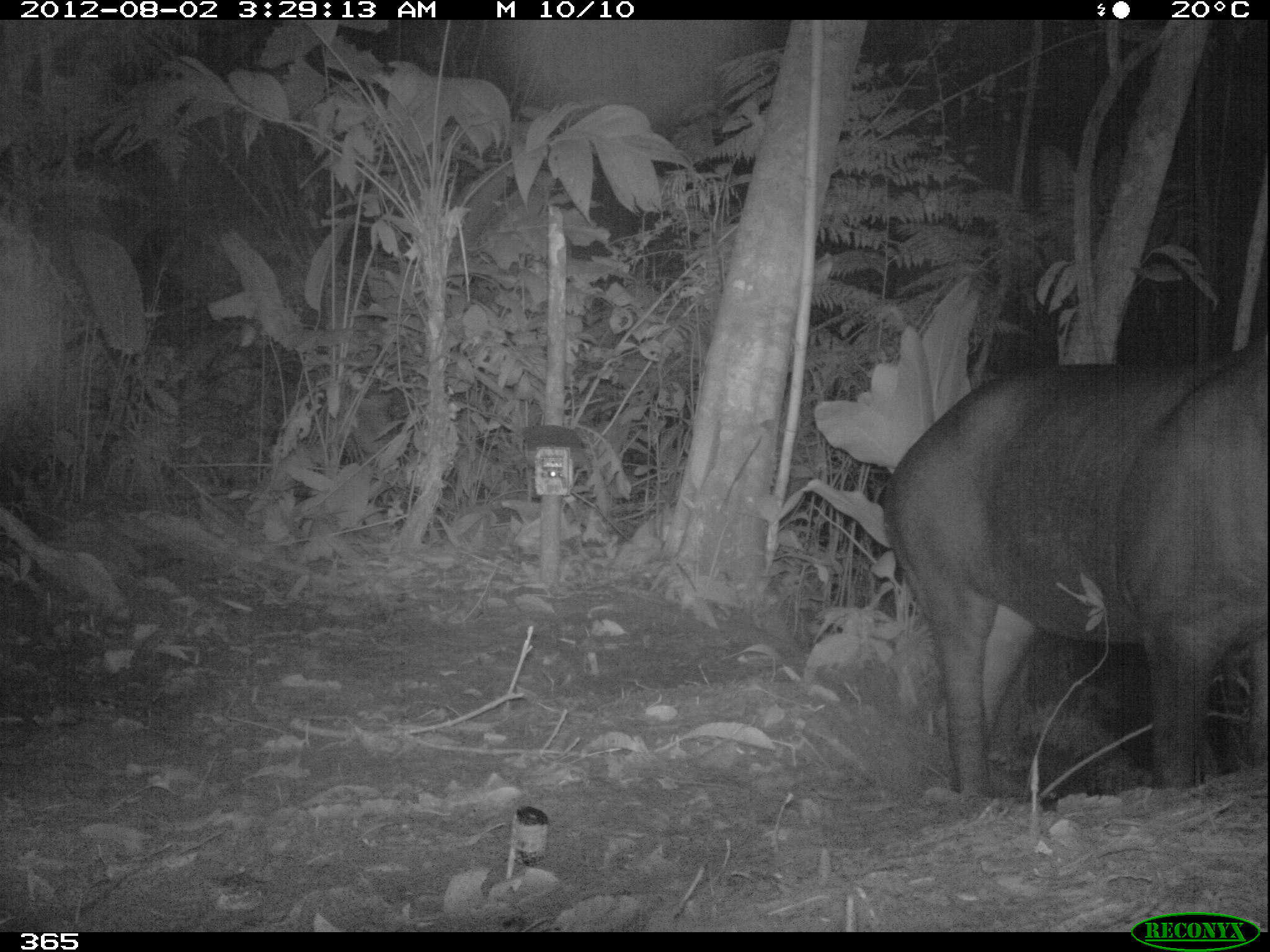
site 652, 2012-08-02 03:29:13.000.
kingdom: Animalia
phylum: Chordata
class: Mammalia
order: Perissodactyla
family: Tapiridae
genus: Tapirus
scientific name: Tapirus terrestris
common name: south american tapir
Tapirus terrestris (south american tapir).